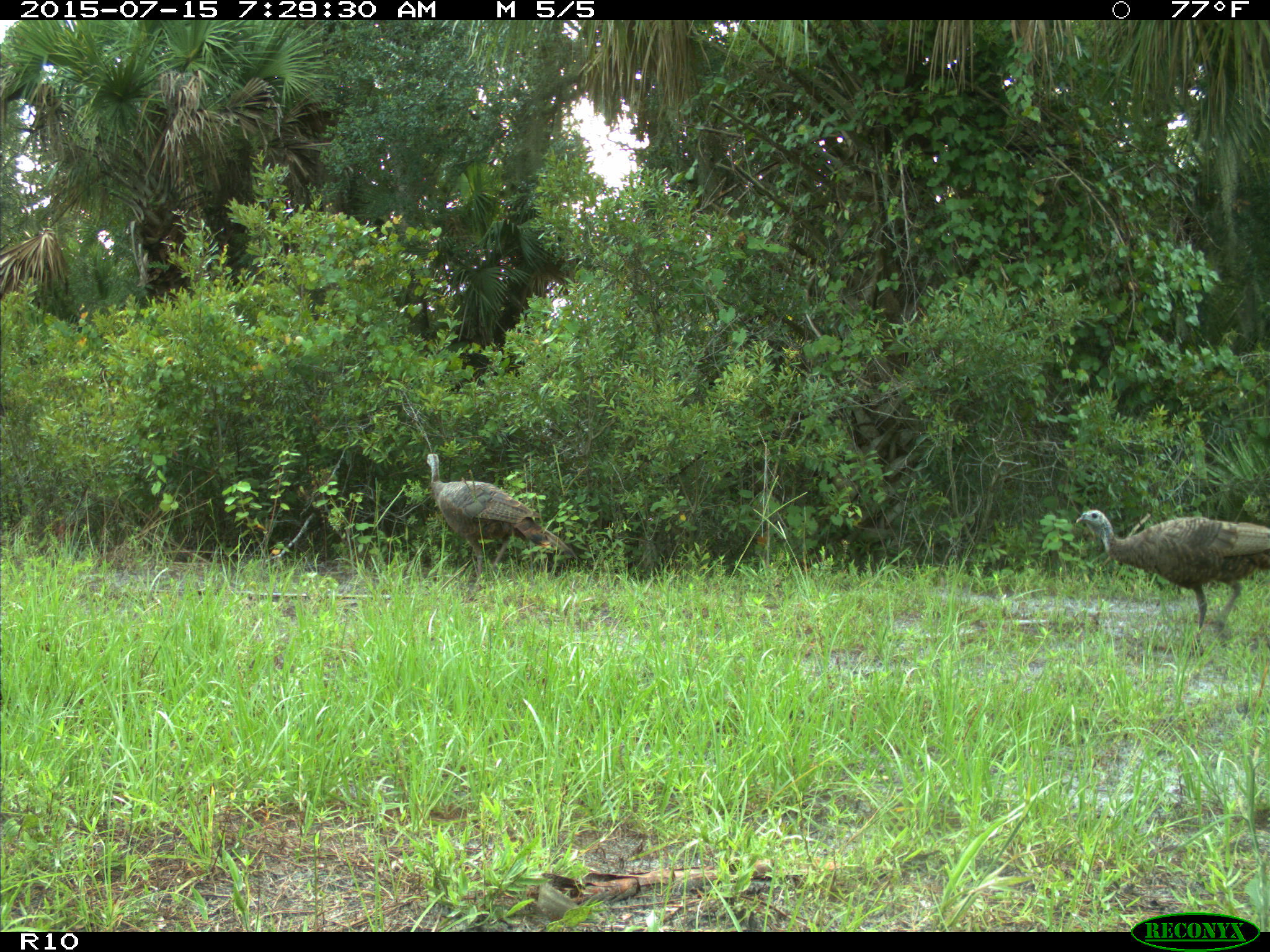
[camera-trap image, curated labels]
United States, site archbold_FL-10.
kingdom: Animalia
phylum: Chordata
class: Aves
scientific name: Aves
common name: birds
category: unidentified bird